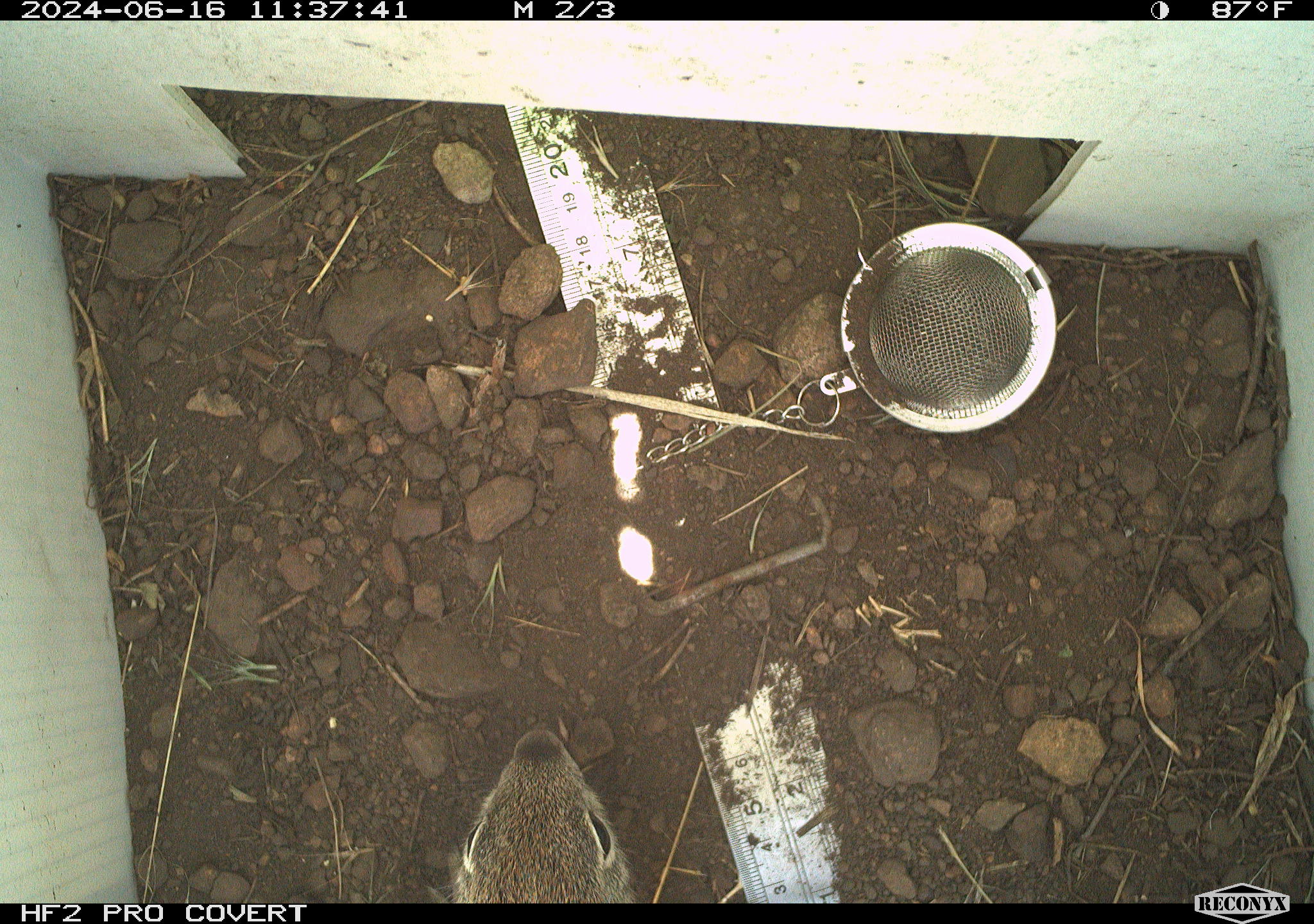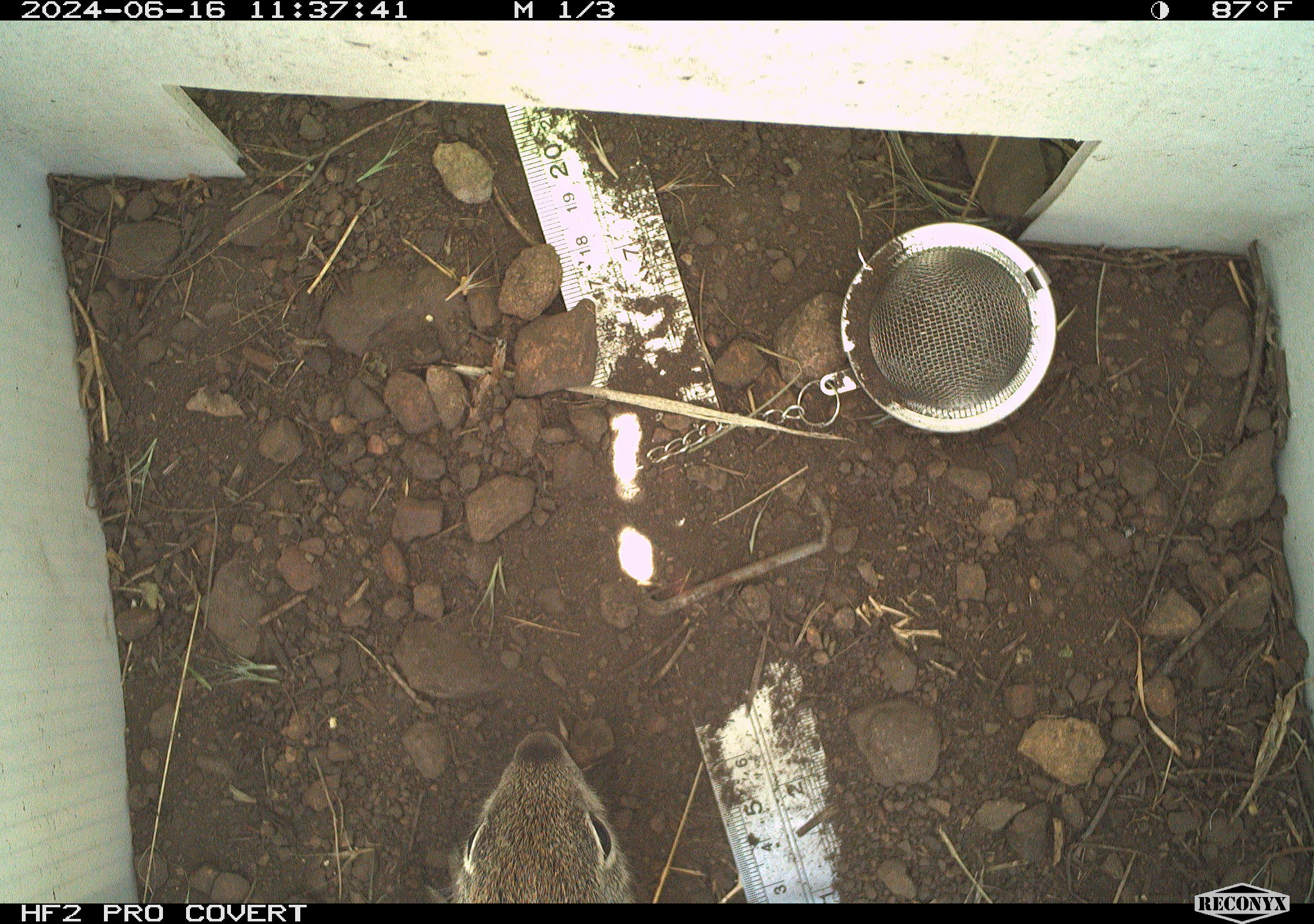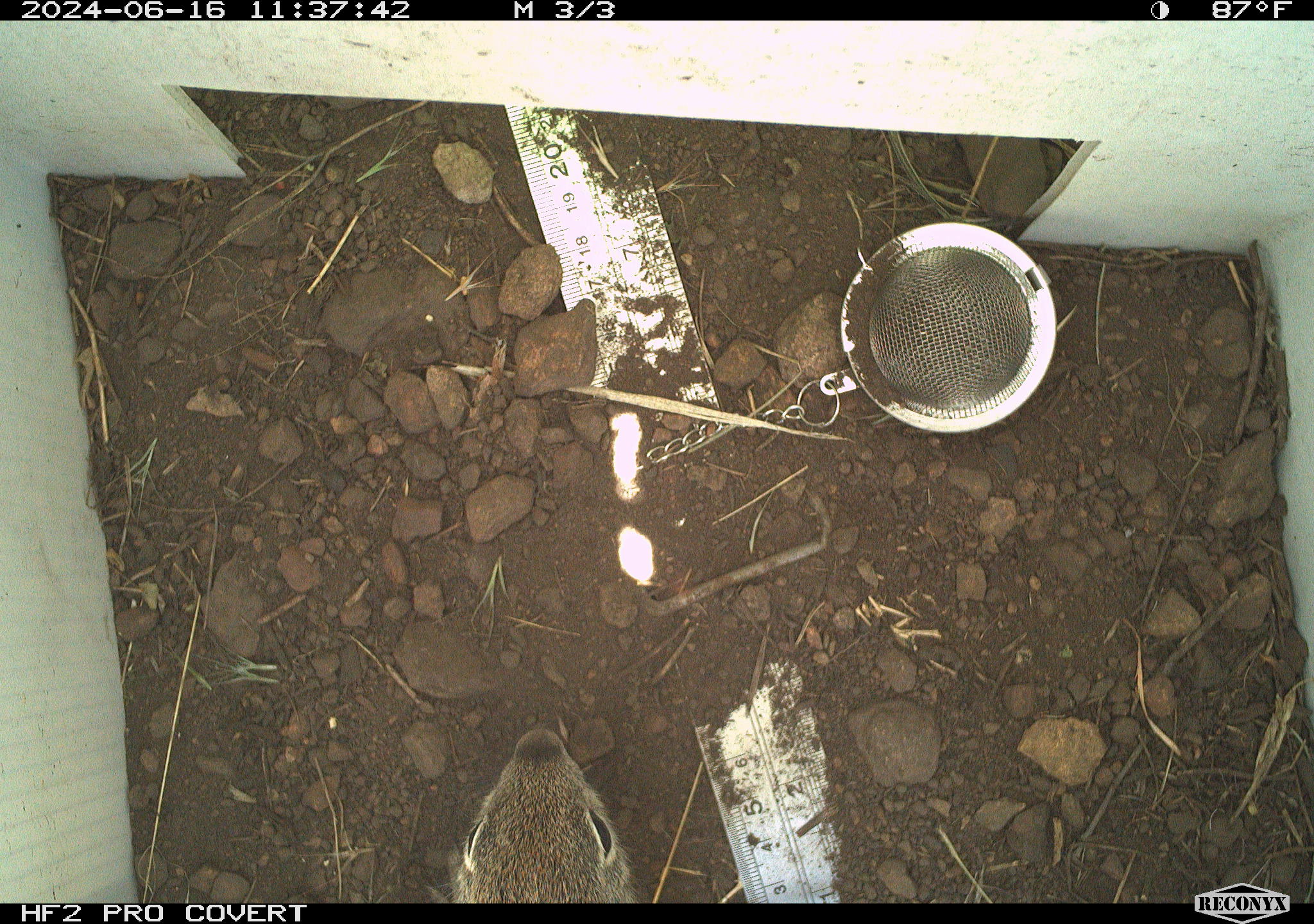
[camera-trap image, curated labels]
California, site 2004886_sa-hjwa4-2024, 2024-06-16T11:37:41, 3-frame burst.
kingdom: Animalia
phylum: Chordata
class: Mammalia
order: Rodentia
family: Sciuridae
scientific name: Sciuridae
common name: squirrels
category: sciuridae family